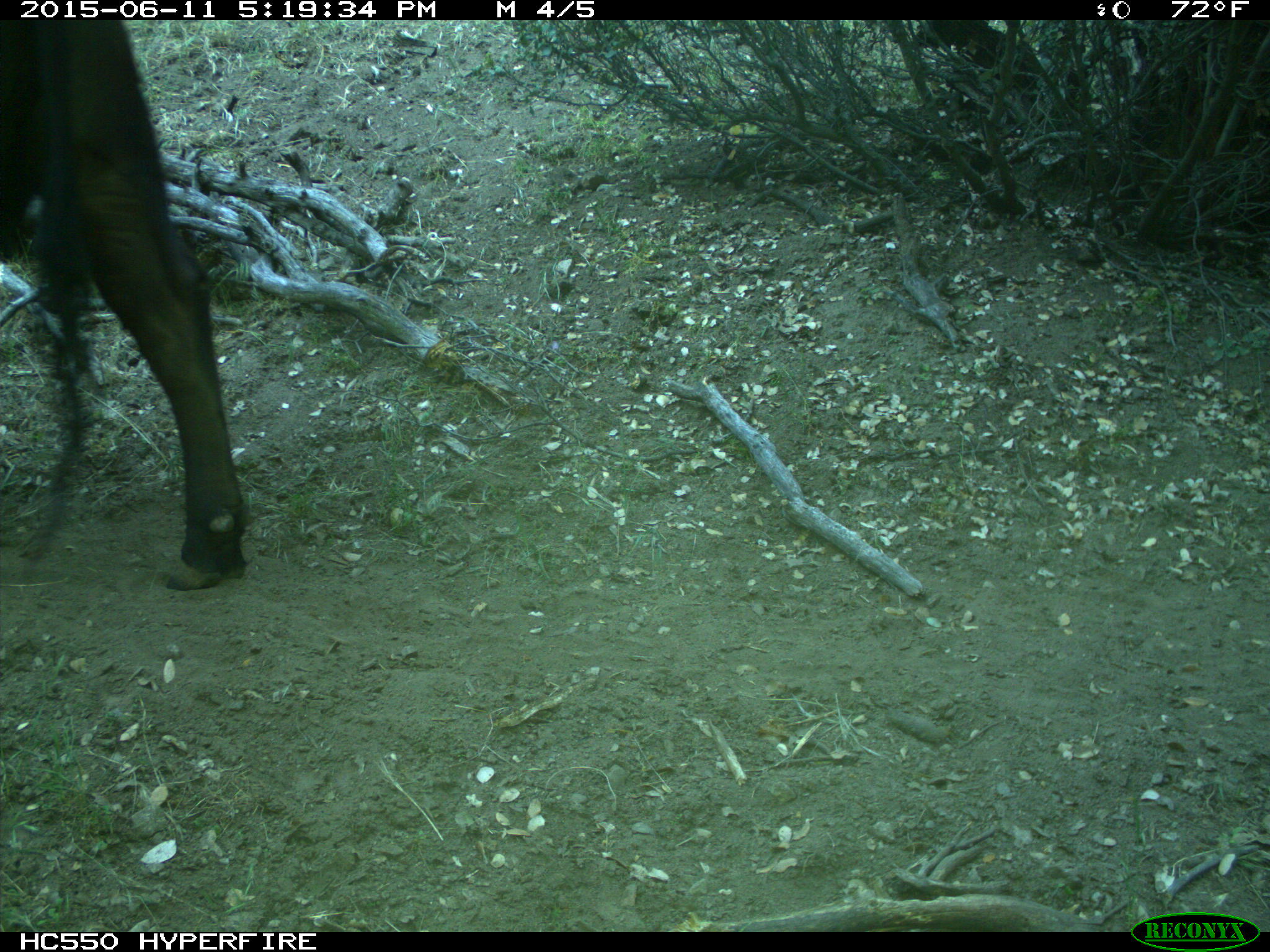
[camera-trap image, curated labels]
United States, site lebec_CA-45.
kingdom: Animalia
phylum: Chordata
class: Mammalia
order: Artiodactyla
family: Bovidae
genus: Bos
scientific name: Bos taurus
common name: domestic cow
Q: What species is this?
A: Bos taurus (domestic cow).